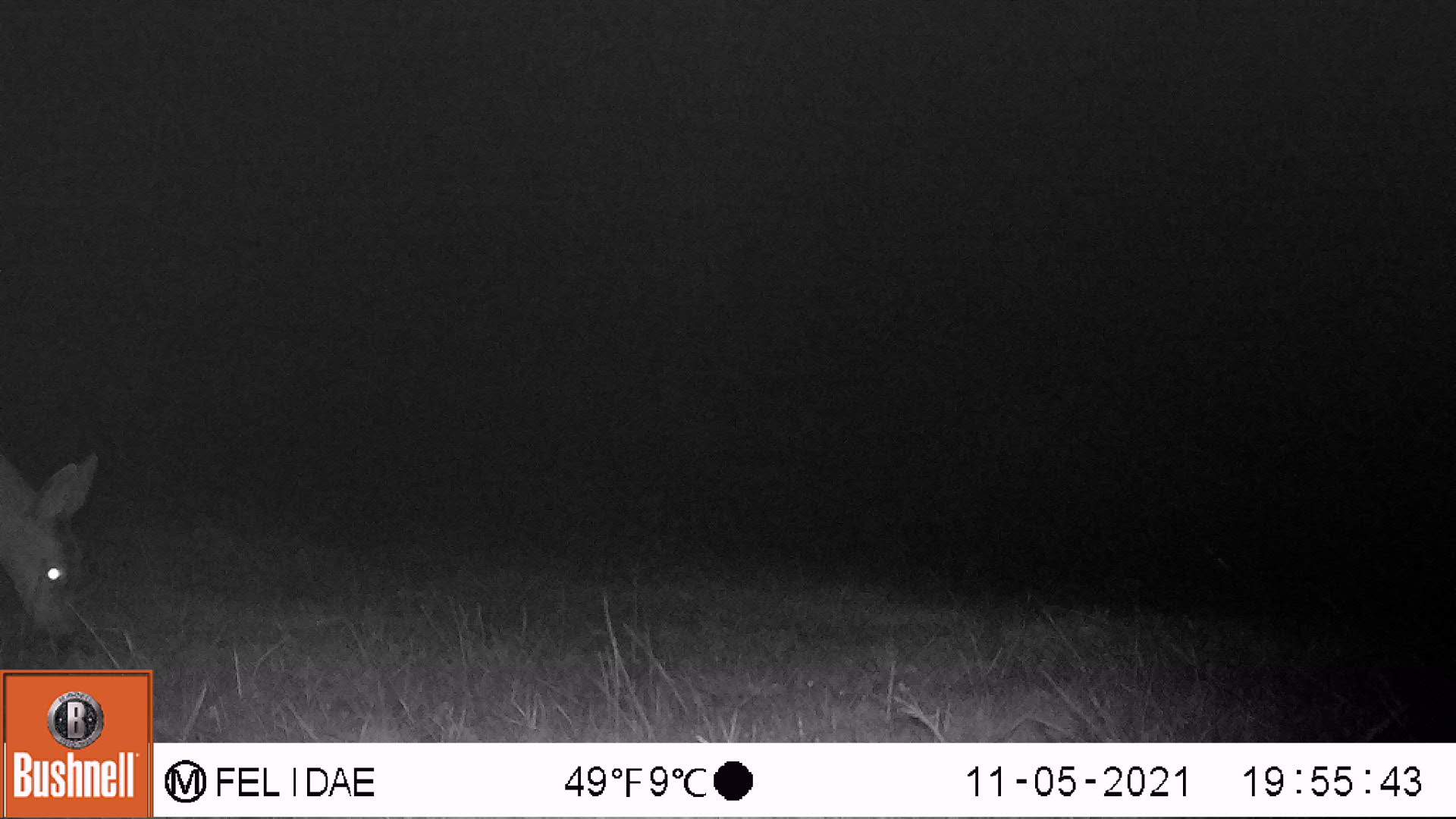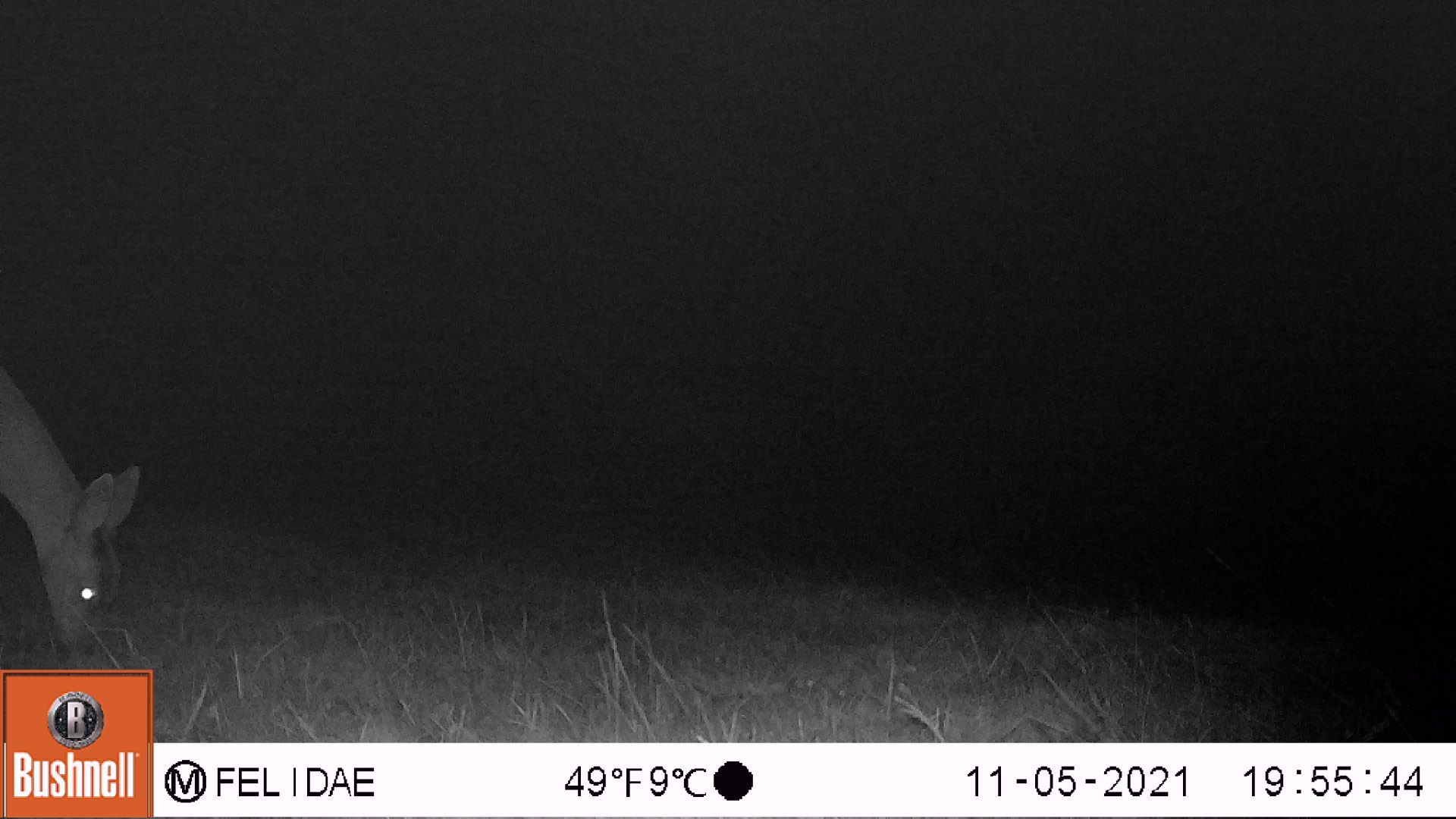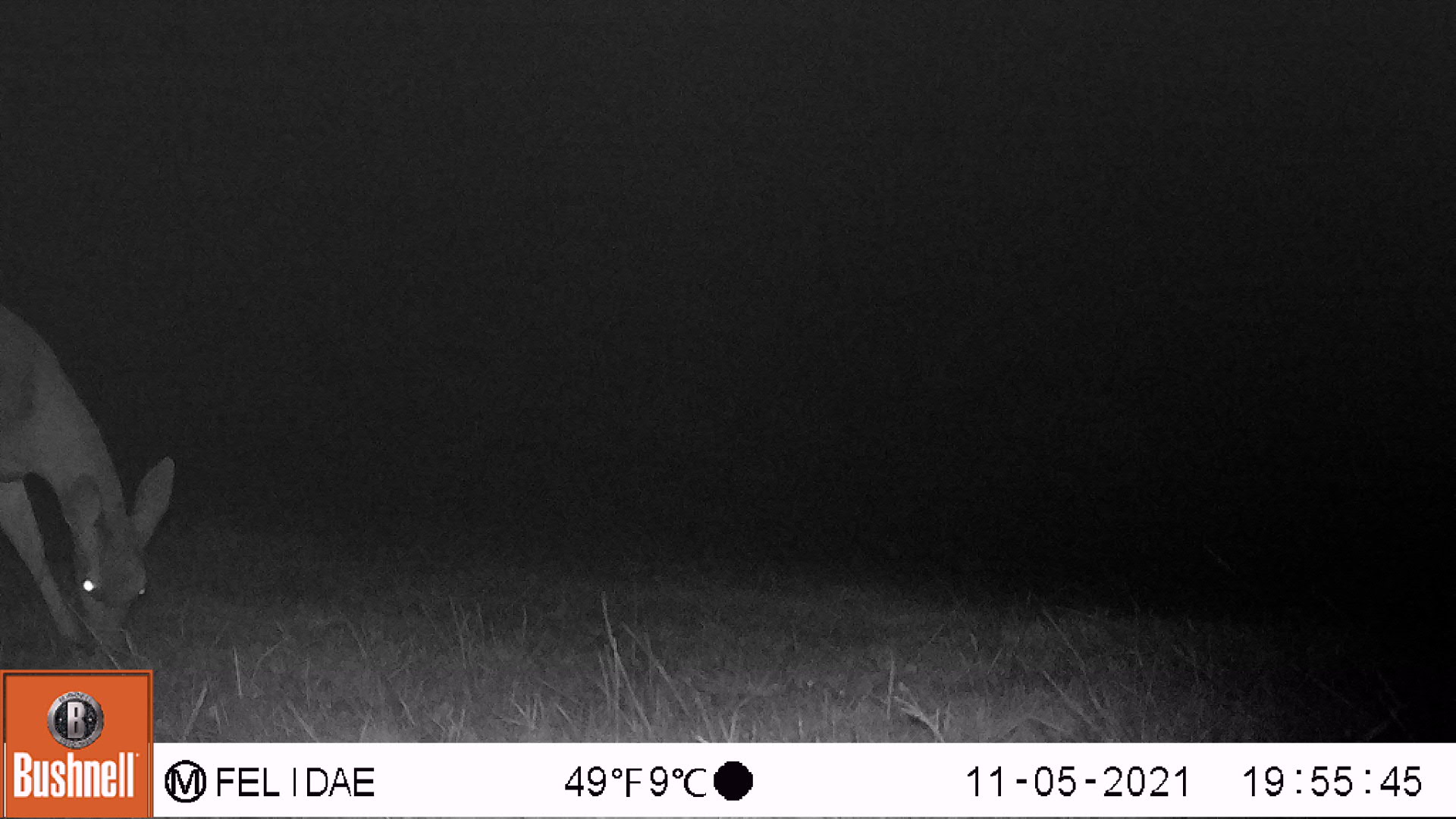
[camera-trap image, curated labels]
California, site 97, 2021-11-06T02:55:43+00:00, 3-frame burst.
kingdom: Animalia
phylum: Chordata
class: Mammalia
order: Artiodactyla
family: Cervidae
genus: Odocoileus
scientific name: Odocoileus hemionus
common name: mule deer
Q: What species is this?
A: Mule deer (Odocoileus hemionus).